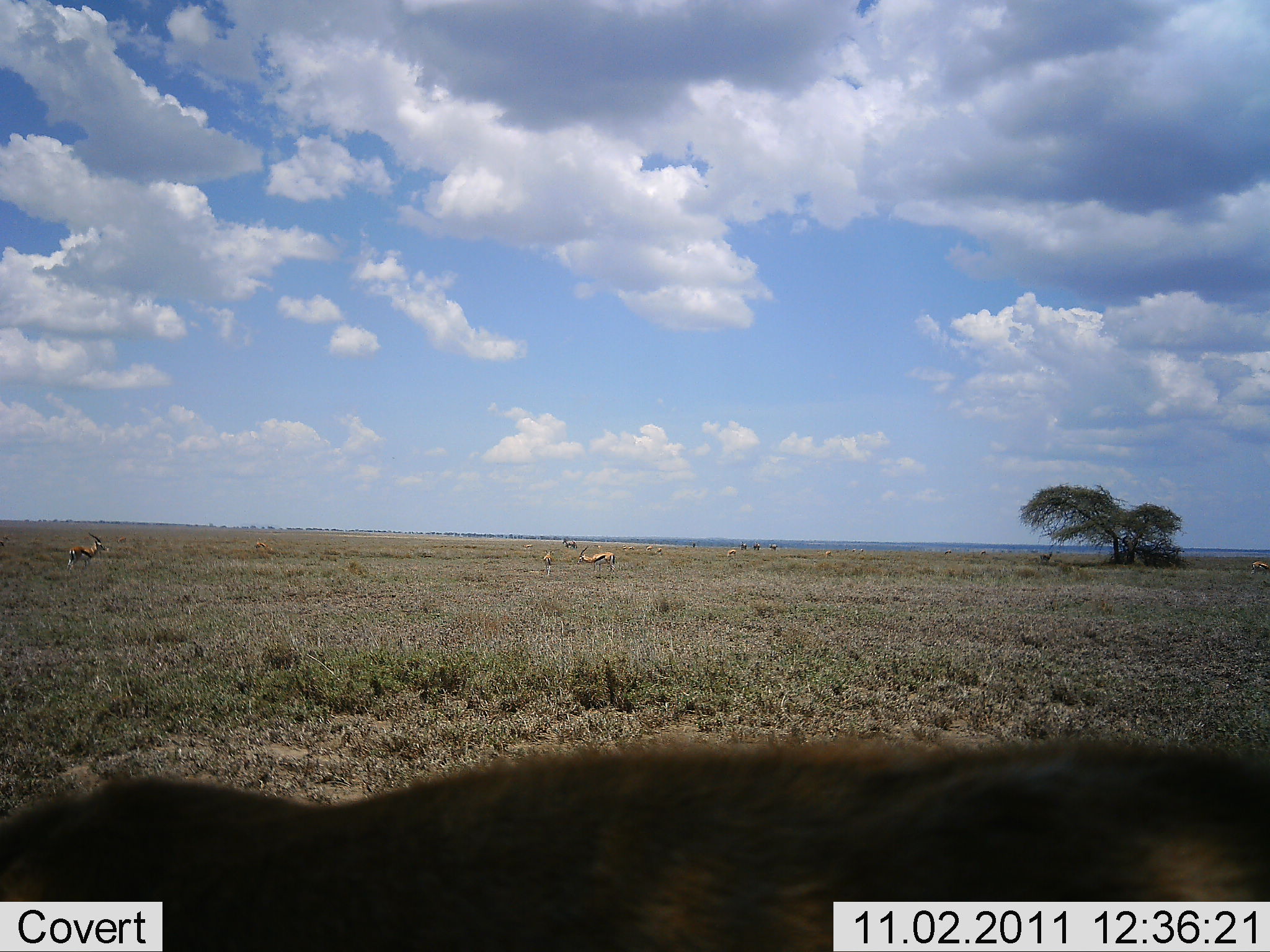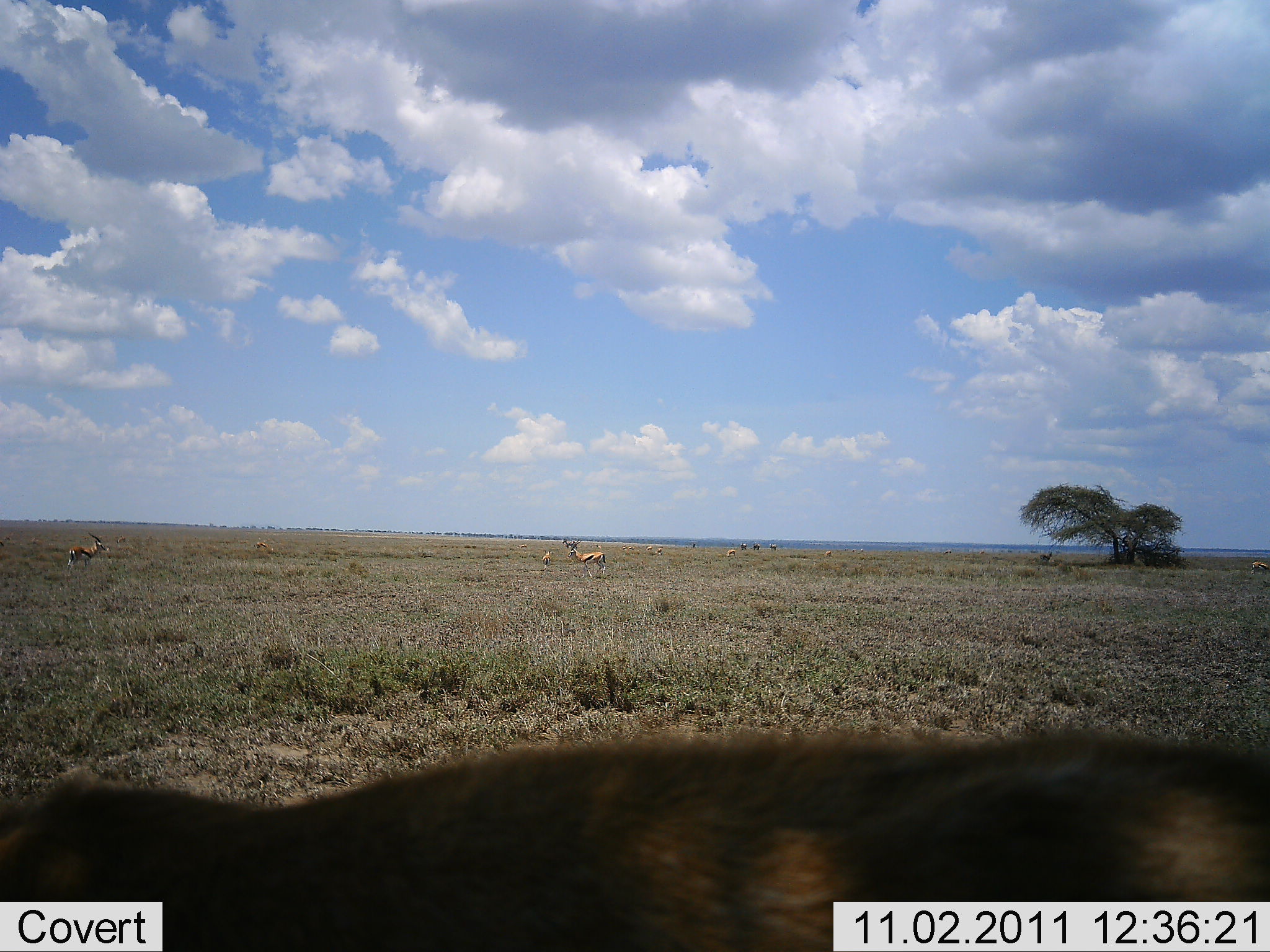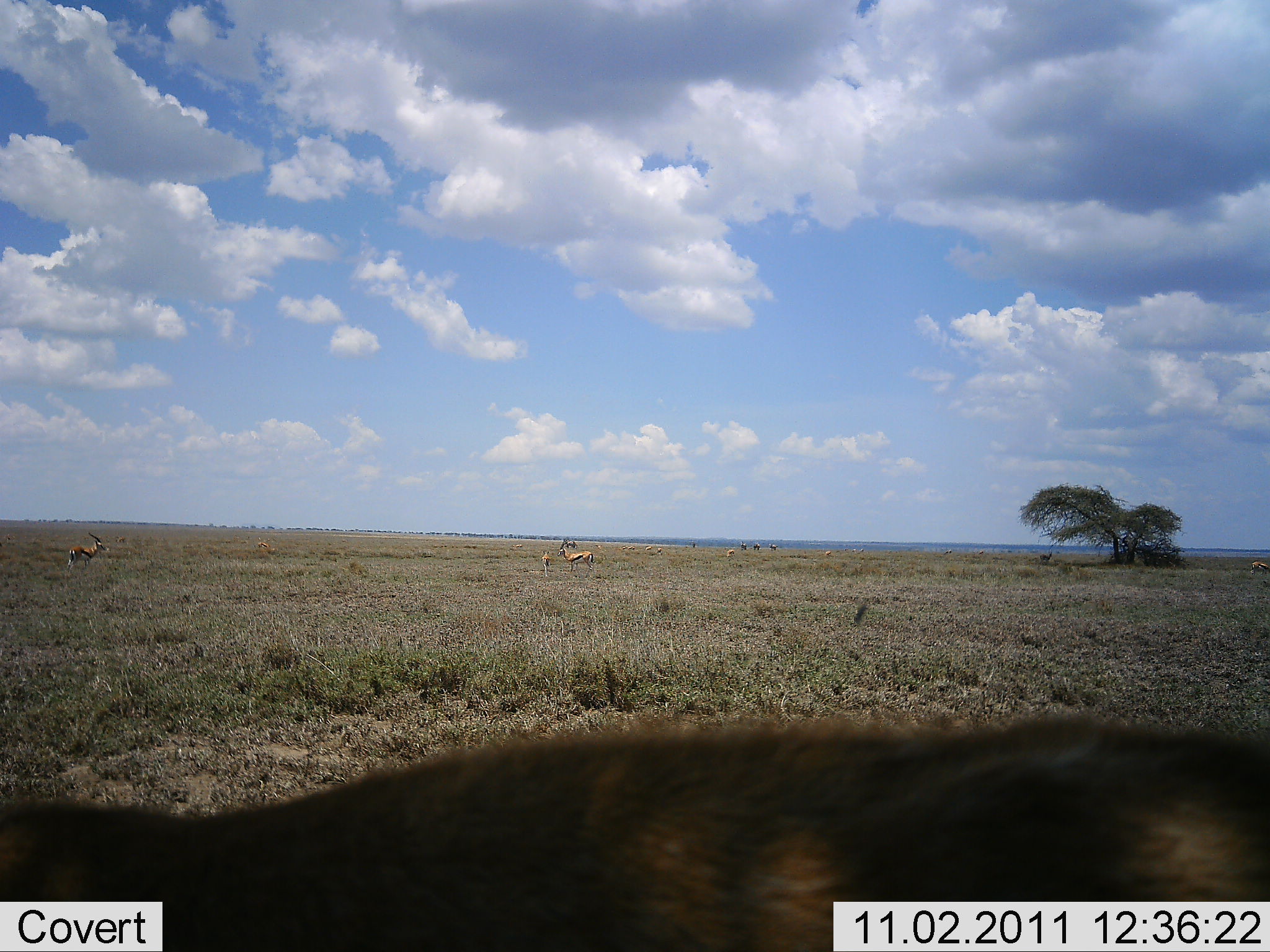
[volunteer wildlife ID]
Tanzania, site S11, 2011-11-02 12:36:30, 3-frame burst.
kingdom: Animalia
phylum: Chordata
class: Mammalia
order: Artiodactyla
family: Bovidae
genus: Eudorcas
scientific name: Eudorcas thomsonii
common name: thomson's gazelle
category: gazellethomsons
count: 5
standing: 73%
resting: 7%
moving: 20%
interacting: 0%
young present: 0%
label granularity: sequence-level